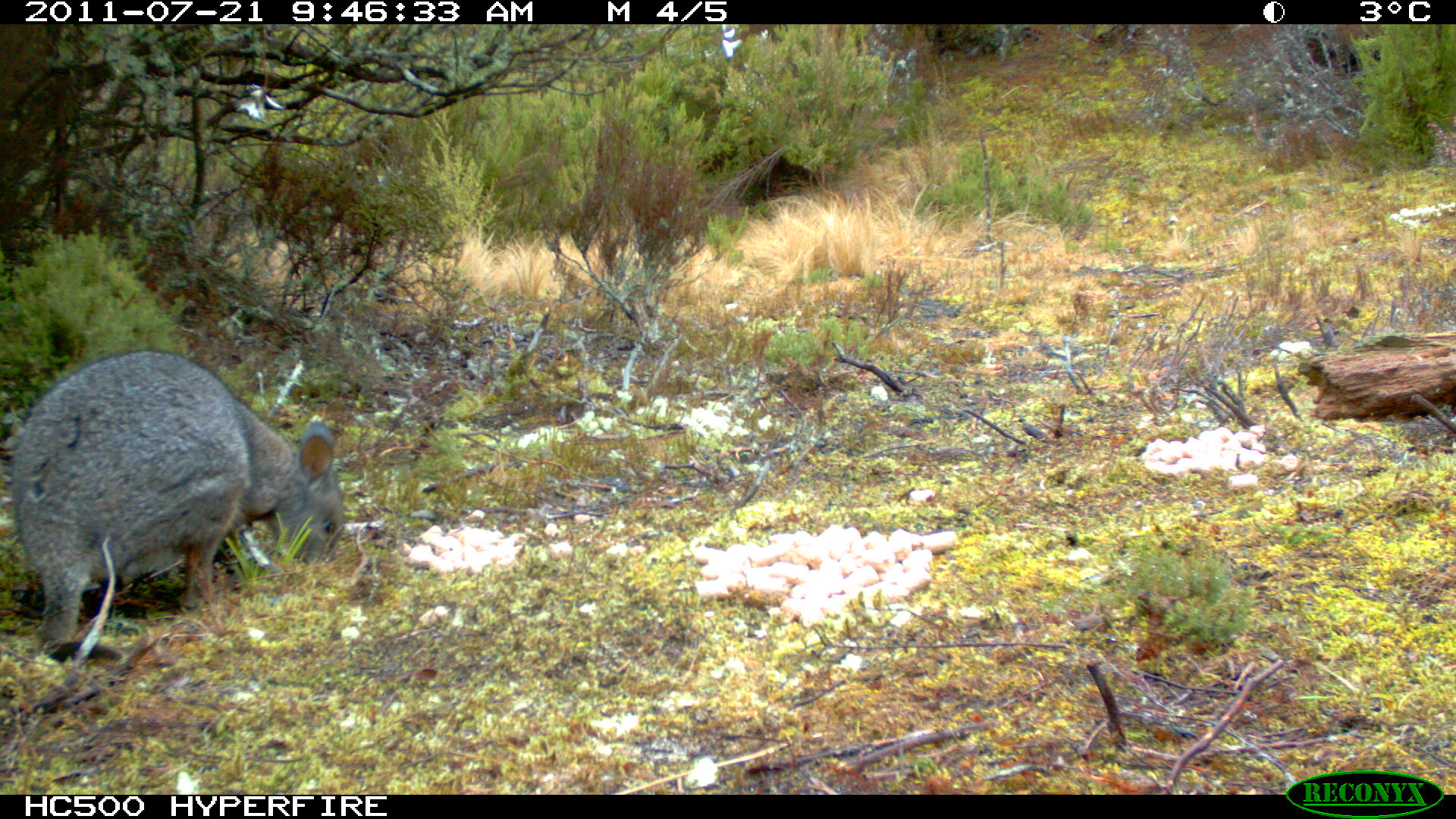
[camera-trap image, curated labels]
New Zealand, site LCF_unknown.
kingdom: Animalia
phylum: Chordata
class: Mammalia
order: Diprotodontia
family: Macropodidae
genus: Notamacropus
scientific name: Notamacropus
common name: wallaby